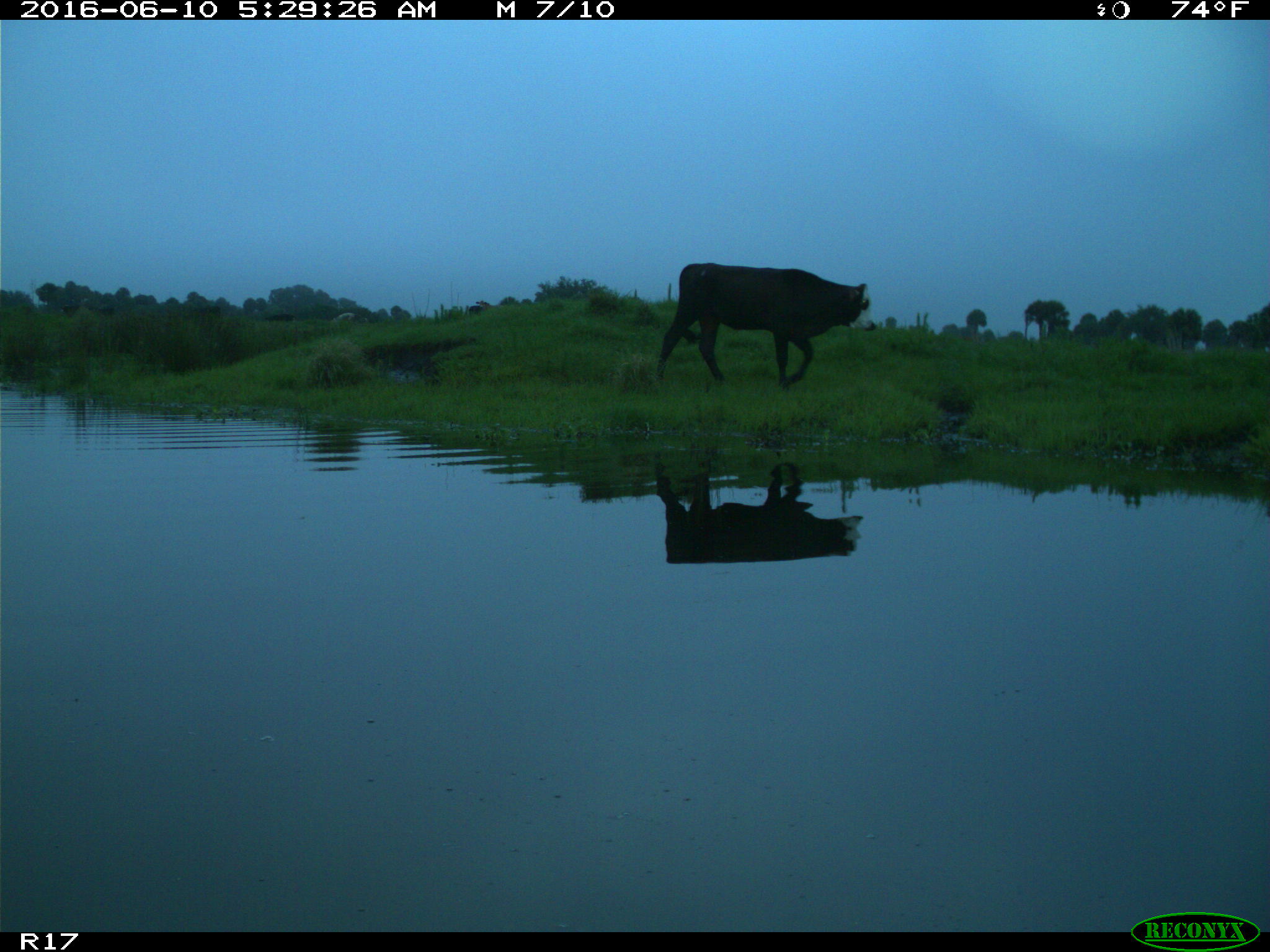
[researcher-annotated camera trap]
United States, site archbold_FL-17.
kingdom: Animalia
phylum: Chordata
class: Mammalia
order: Artiodactyla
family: Bovidae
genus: Bos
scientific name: Bos taurus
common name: domestic cow